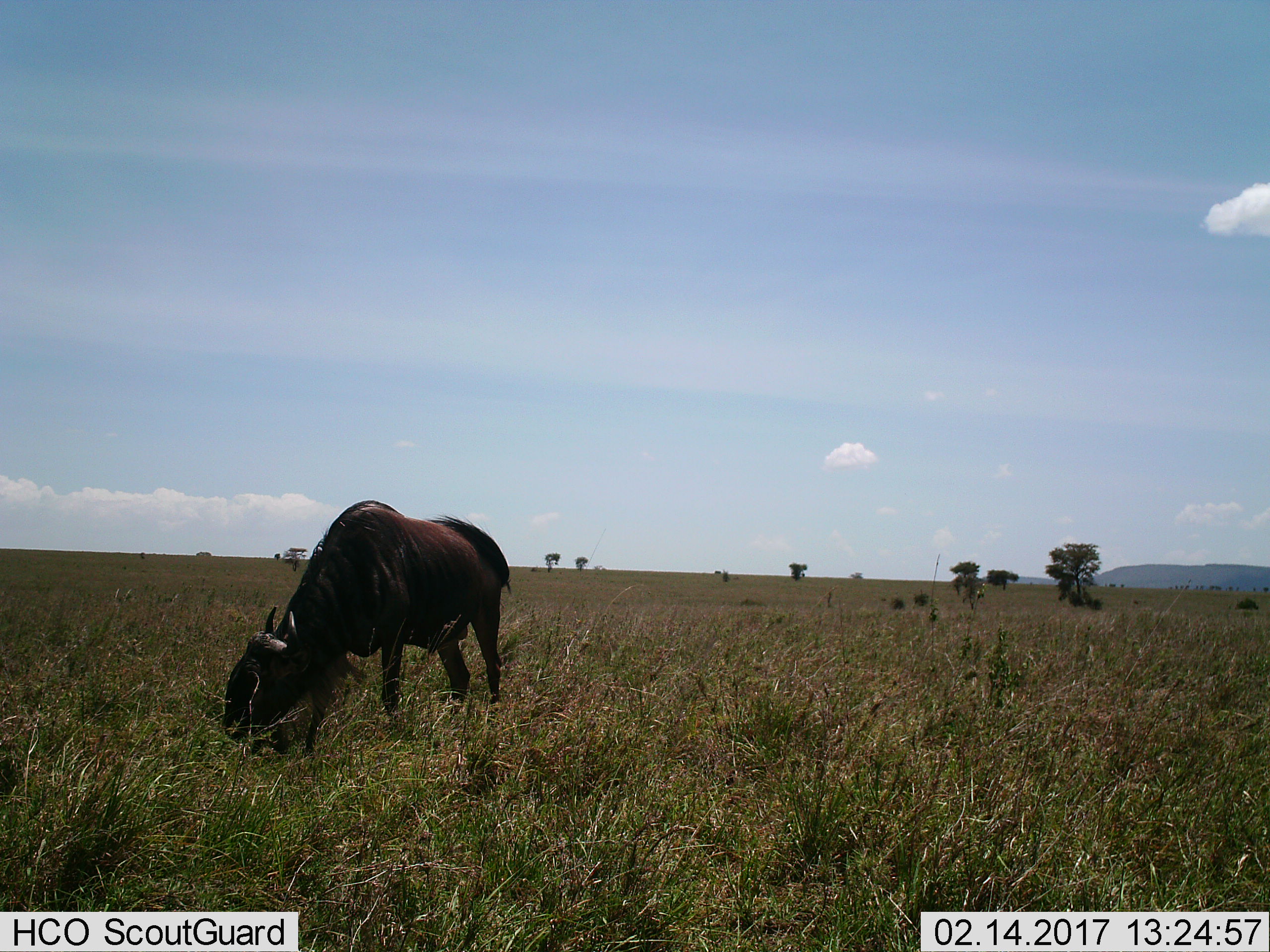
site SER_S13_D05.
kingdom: Animalia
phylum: Chordata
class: Mammalia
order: Artiodactyla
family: Bovidae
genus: Connochaetes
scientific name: Connochaetes taurinus taurinus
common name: blue wildebeest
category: wildebeestblue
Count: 1.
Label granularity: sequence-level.